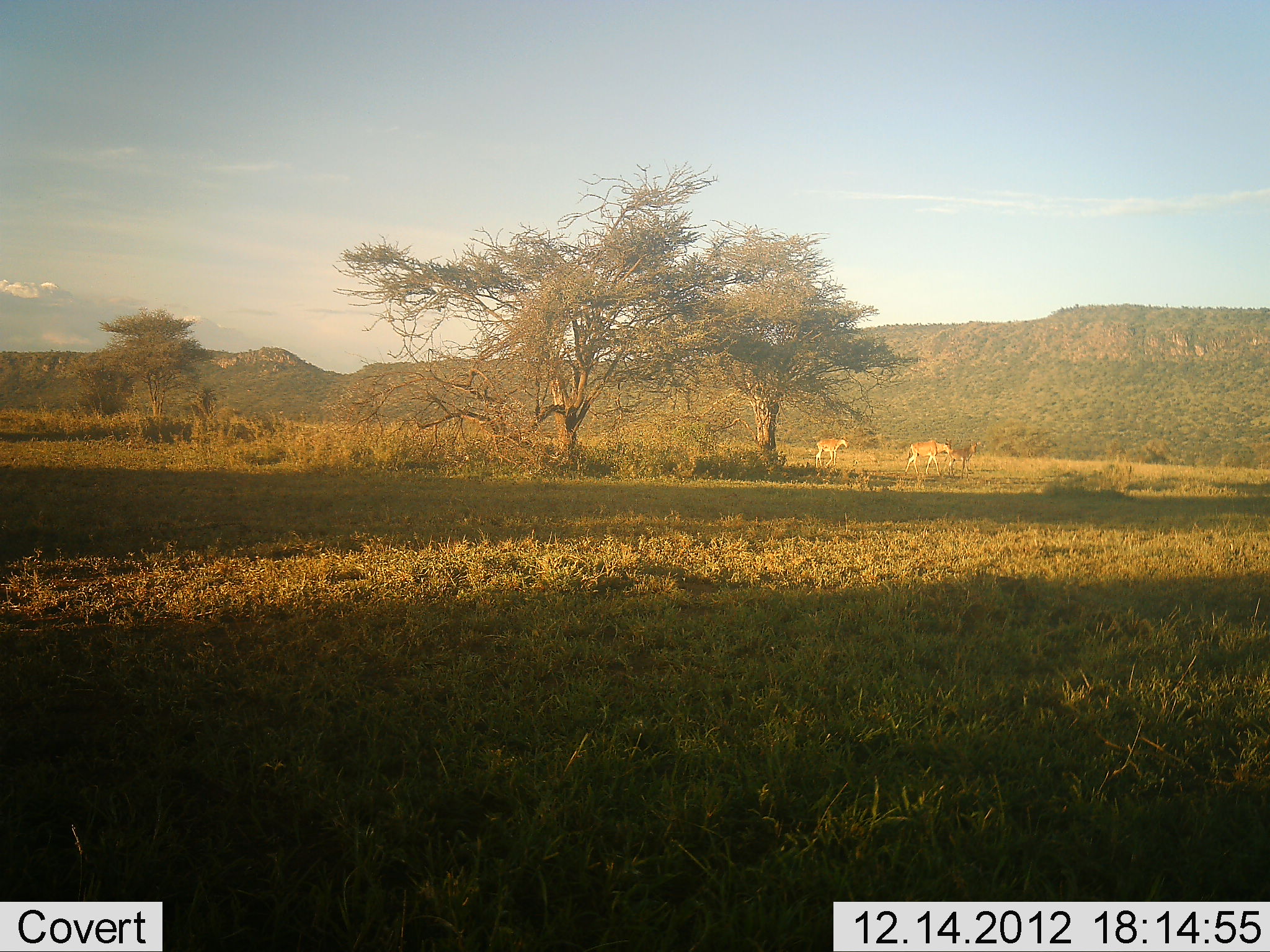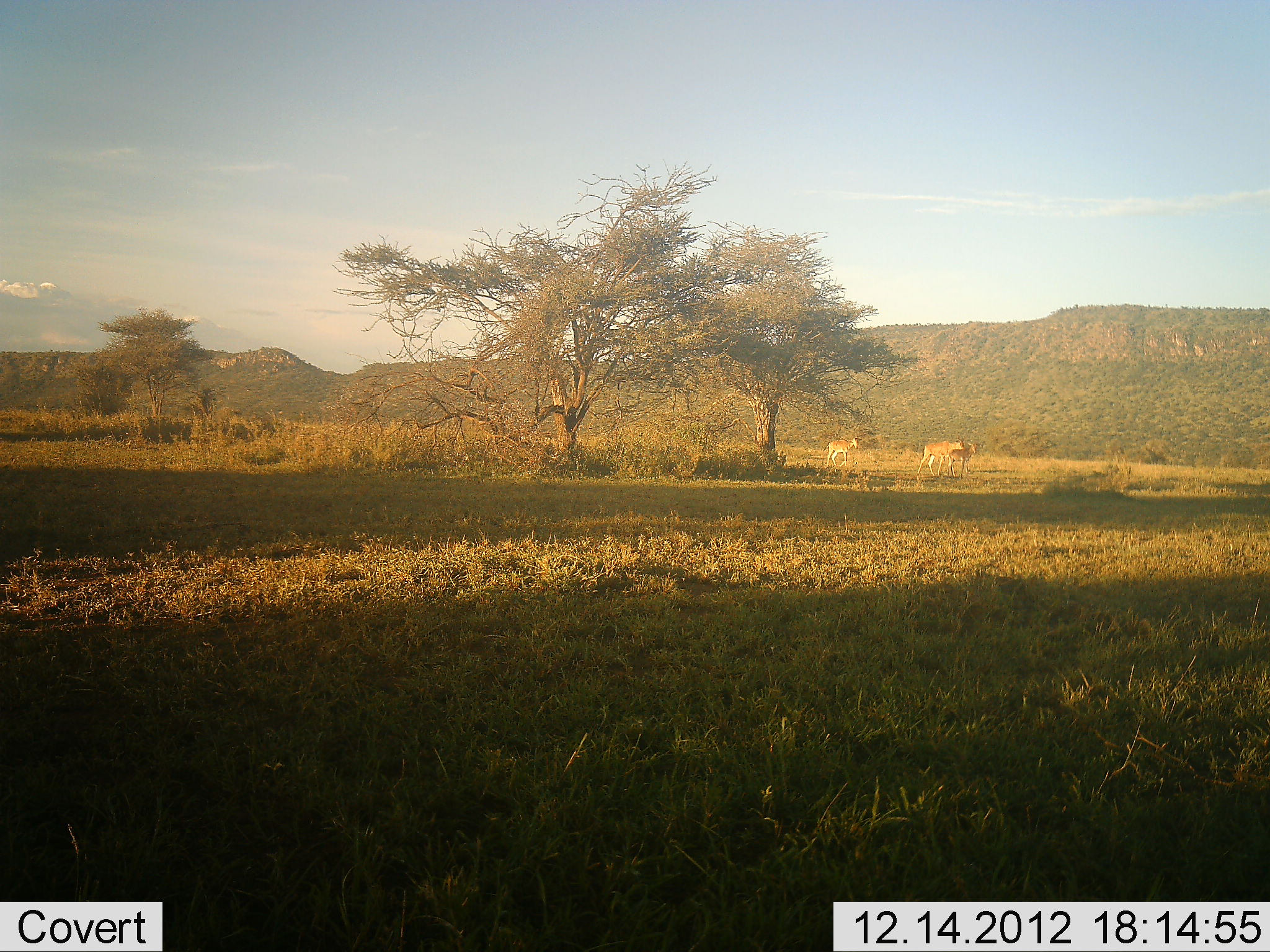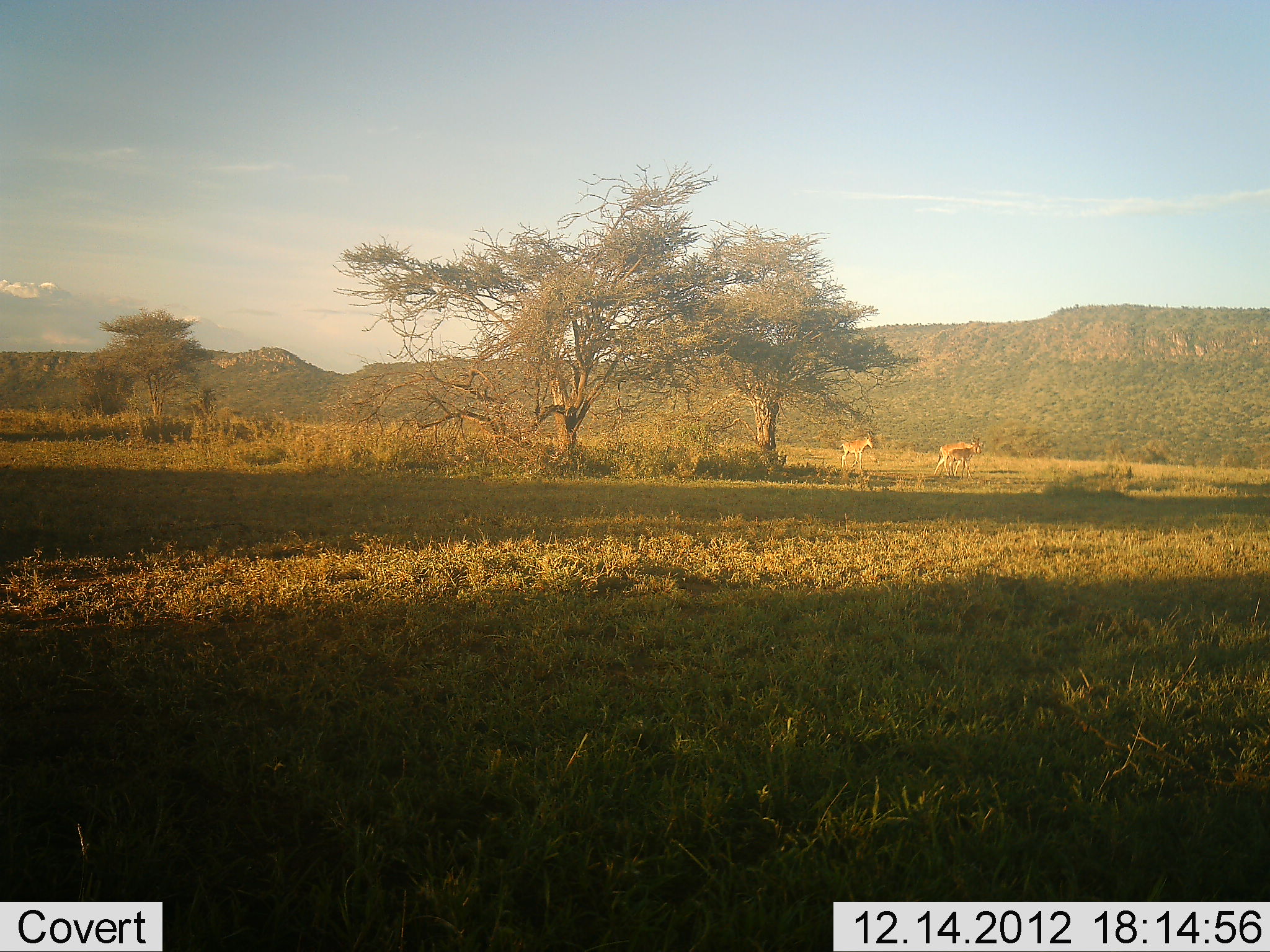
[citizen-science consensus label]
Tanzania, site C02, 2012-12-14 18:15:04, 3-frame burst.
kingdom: Animalia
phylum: Chordata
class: Mammalia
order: Artiodactyla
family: Bovidae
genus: Alcelaphus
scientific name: Alcelaphus buselaphus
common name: hartebeest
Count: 3.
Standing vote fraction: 31%.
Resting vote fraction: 0%.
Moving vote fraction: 100%.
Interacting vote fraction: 0%.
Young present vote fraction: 15%.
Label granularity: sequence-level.